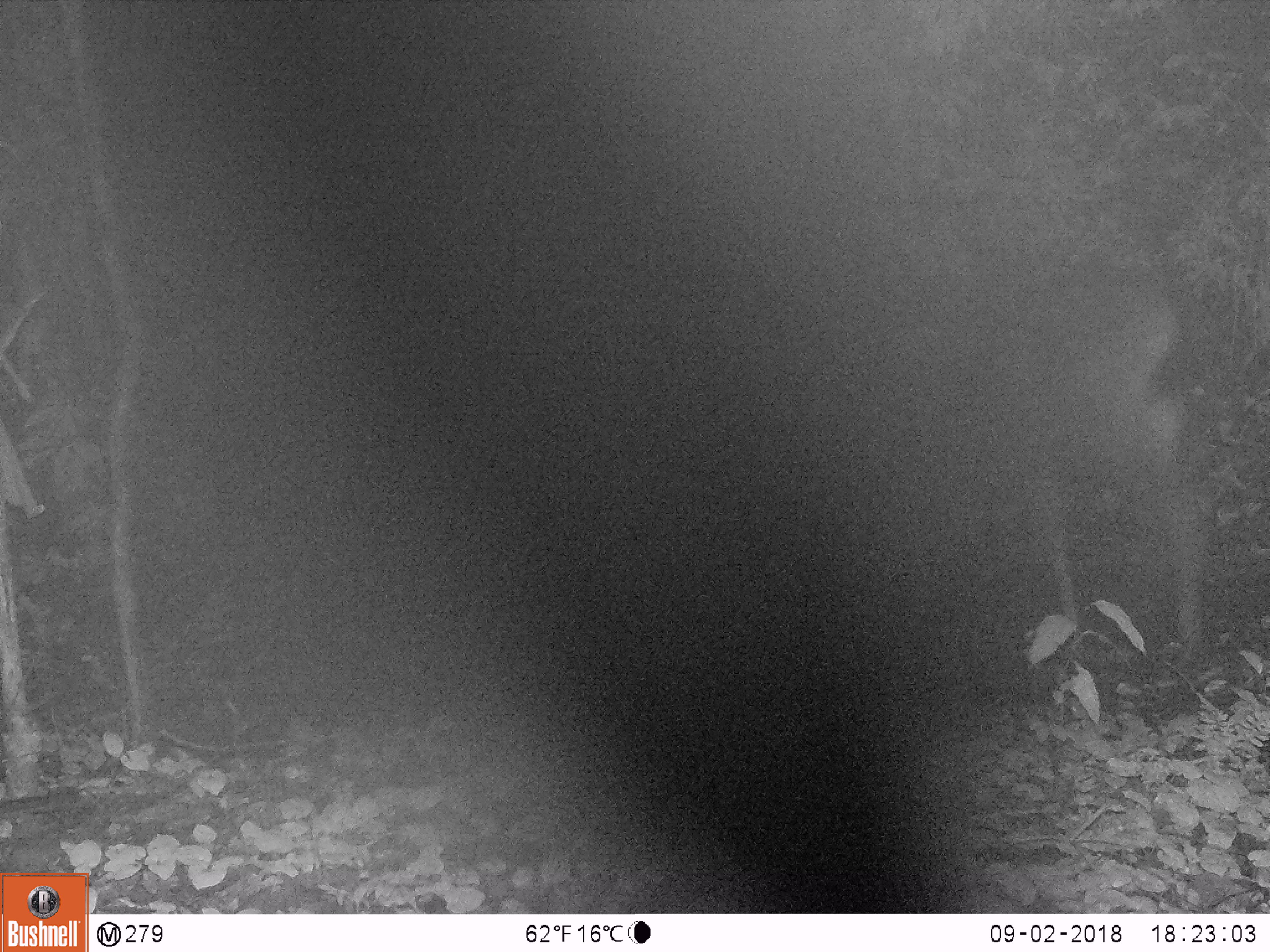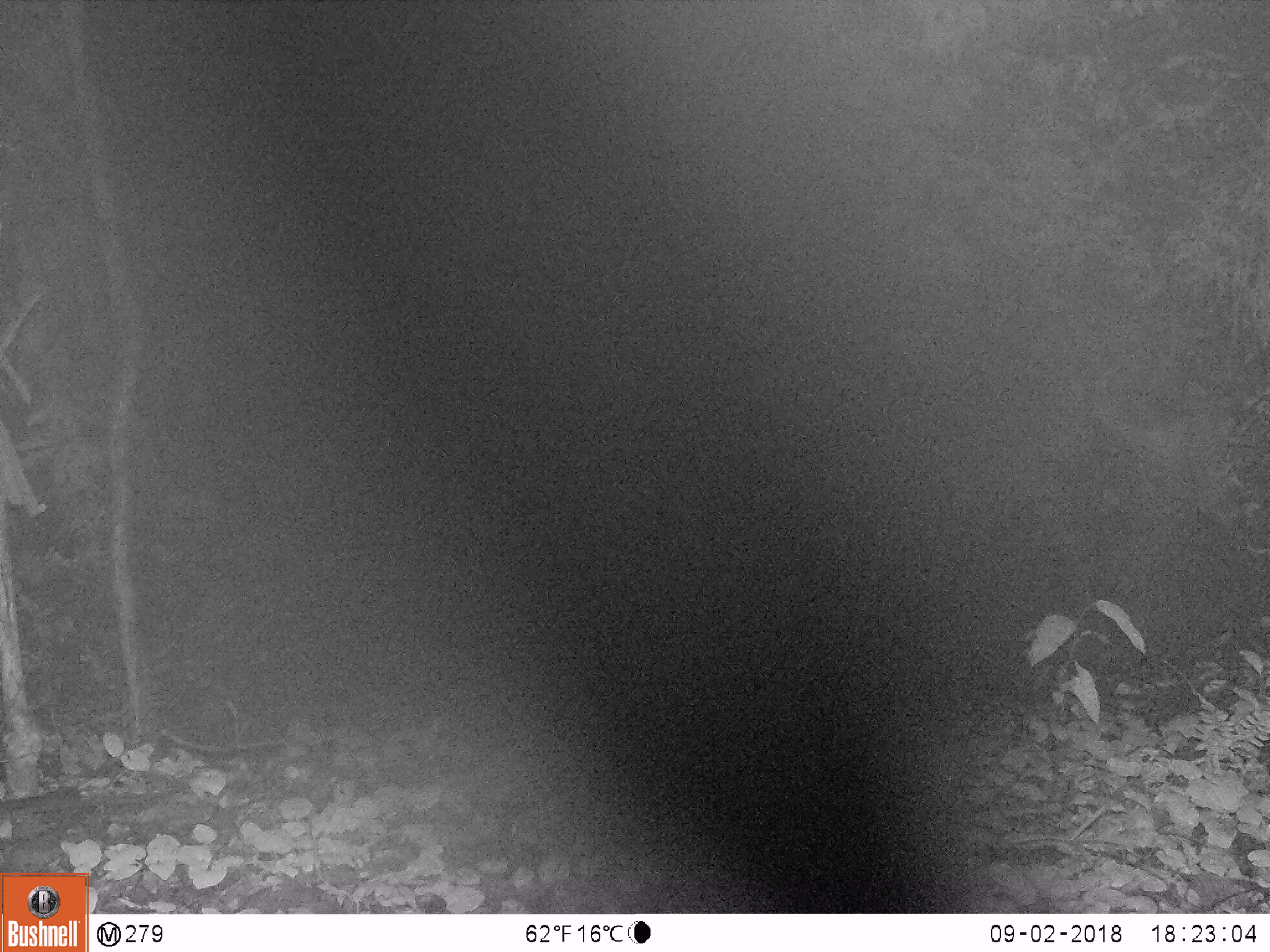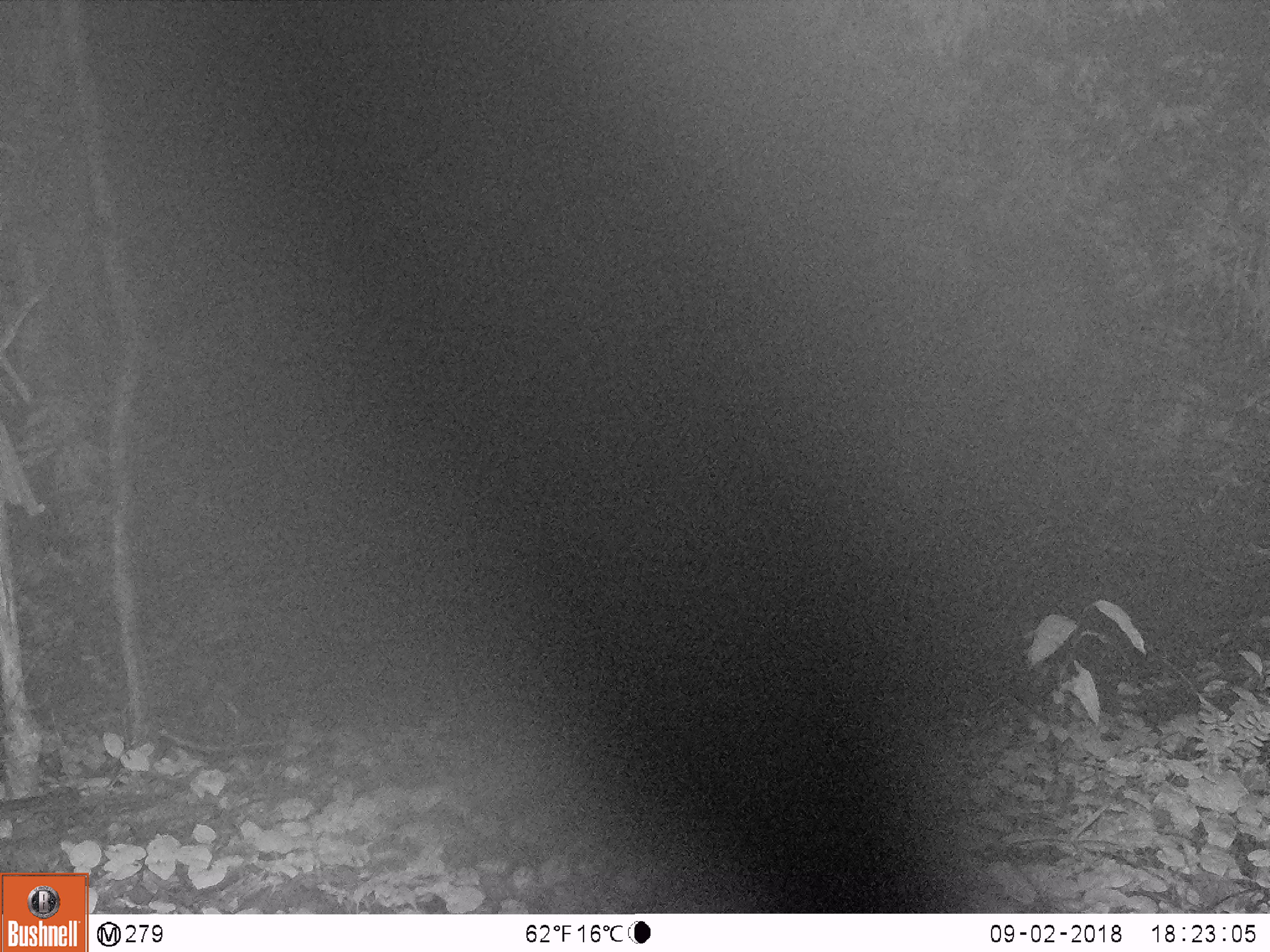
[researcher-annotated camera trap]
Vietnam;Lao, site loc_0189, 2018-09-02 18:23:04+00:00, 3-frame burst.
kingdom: Animalia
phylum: Chordata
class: Mammalia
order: Artiodactyla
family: Cervidae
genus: Rusa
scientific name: Rusa unicolor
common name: sambar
Sambar (Rusa unicolor). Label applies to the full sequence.